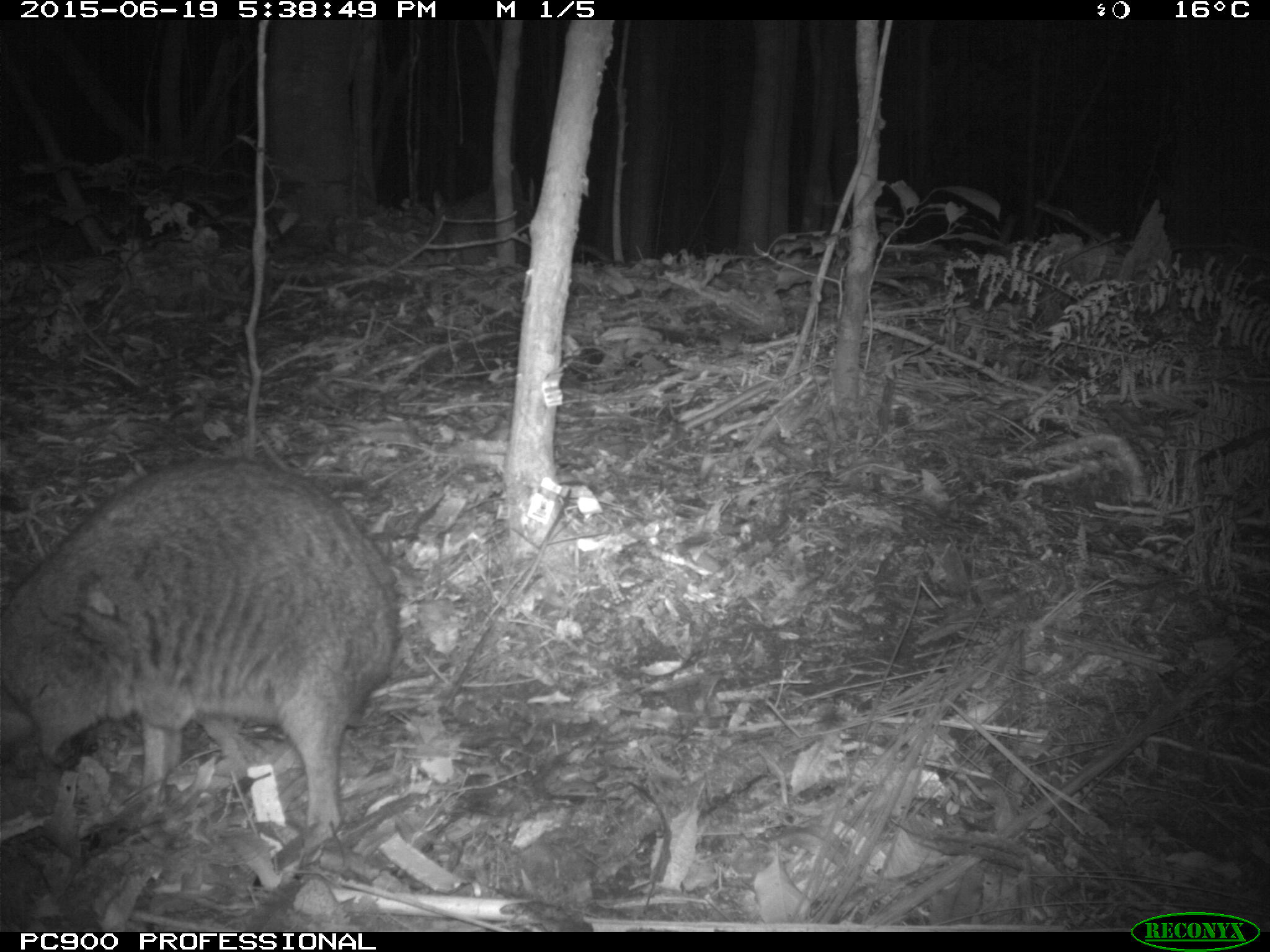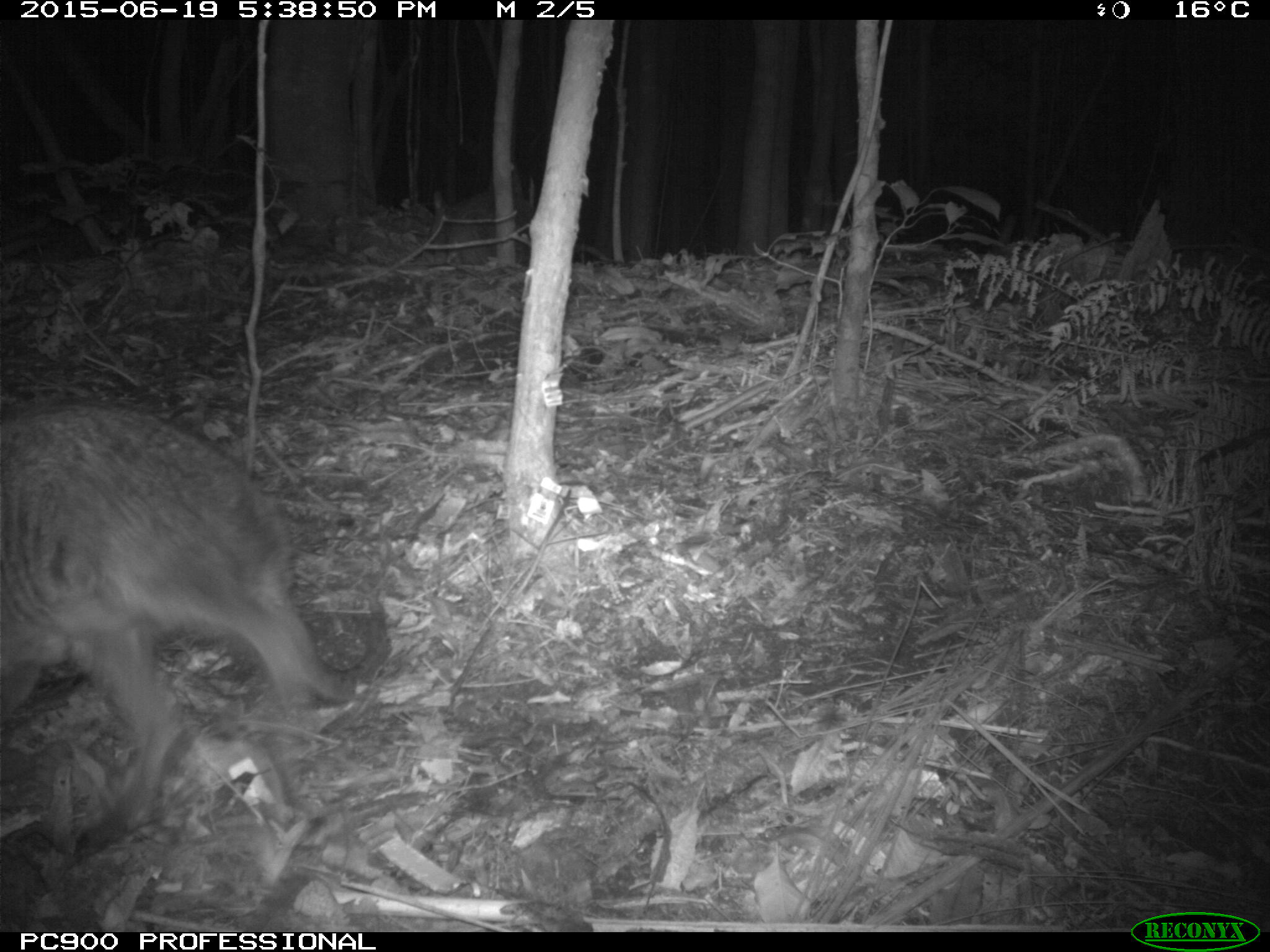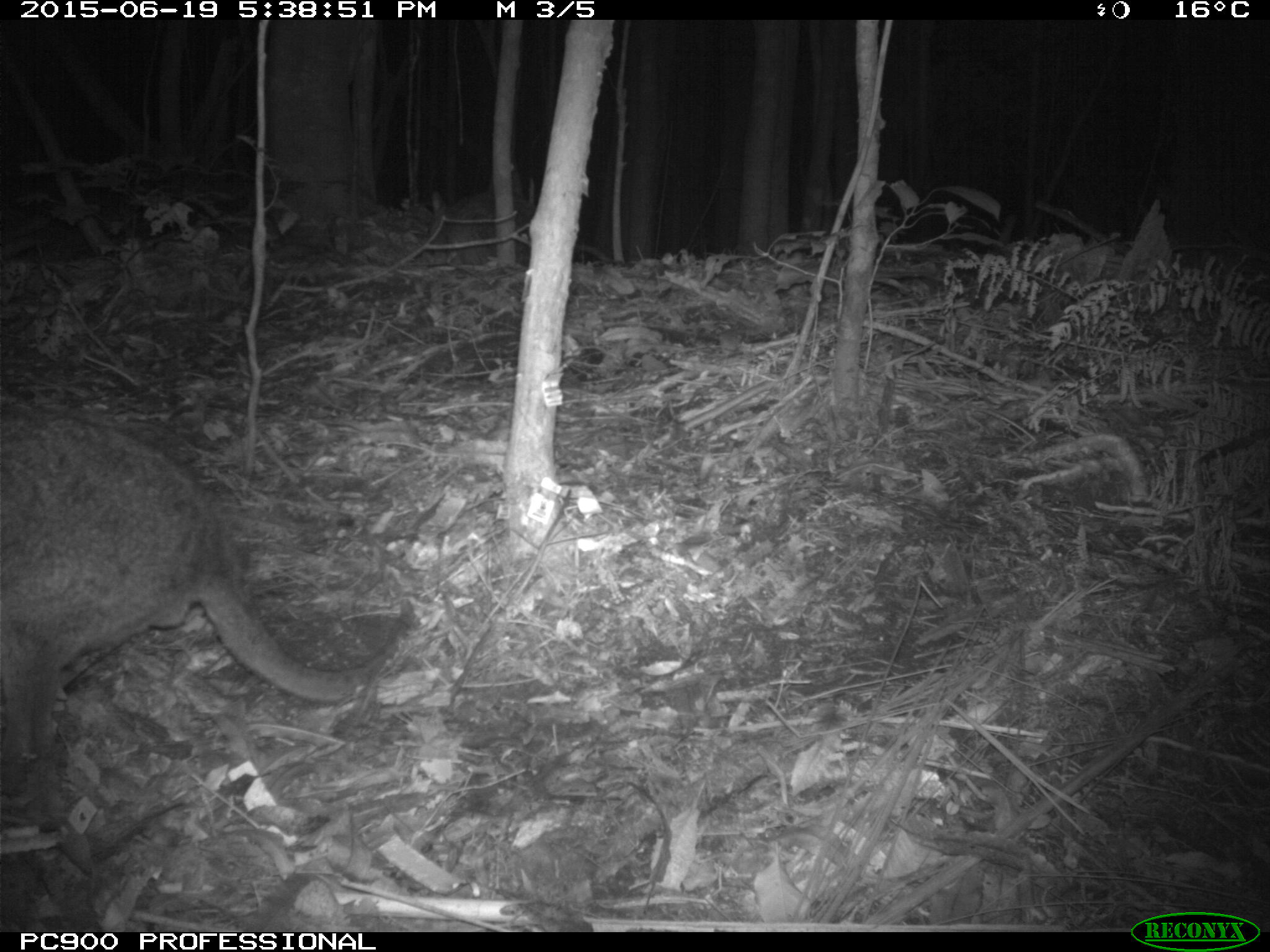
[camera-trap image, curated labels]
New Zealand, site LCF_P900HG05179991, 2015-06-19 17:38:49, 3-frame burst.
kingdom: Animalia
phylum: Chordata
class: Mammalia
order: Diprotodontia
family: Macropodidae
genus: Notamacropus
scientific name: Notamacropus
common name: wallaby